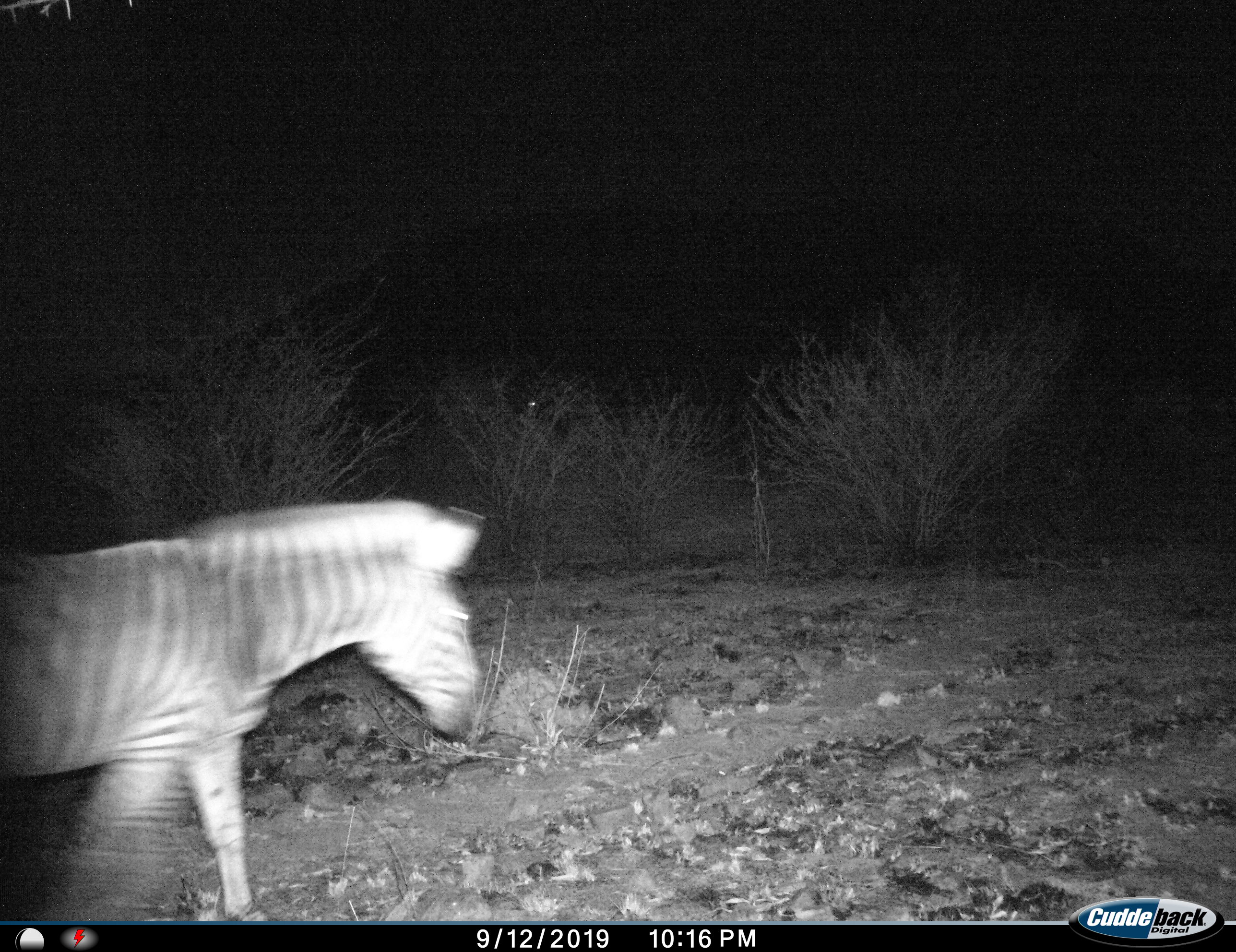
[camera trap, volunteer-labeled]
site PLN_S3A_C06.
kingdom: Animalia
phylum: Chordata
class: Mammalia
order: Perissodactyla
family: Equidae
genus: Equus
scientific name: Equus quagga burchellii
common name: burchell's zebra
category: zebraburchells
Zebraburchells (burchell's zebra) (Equus quagga burchellii), count 1. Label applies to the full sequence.